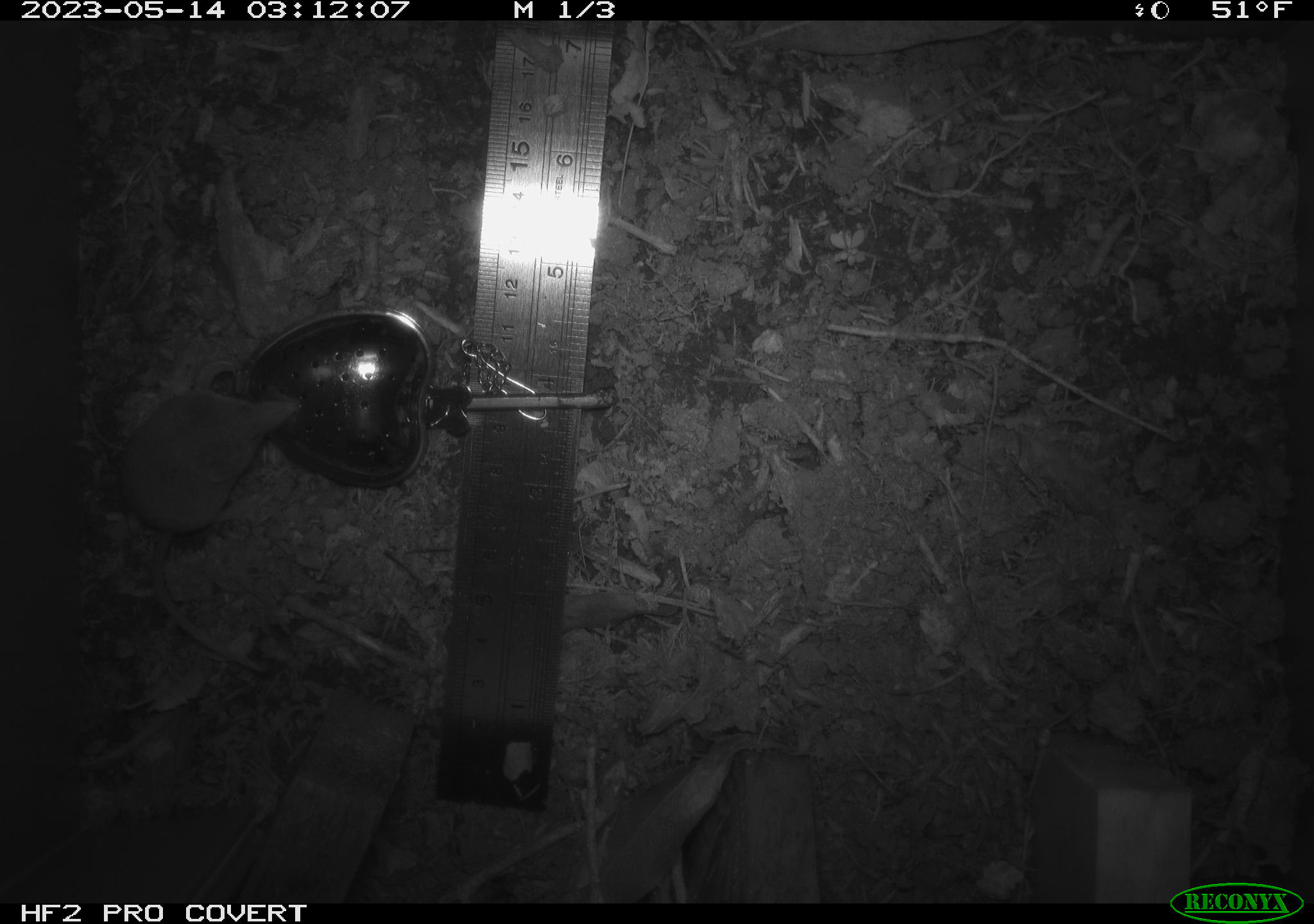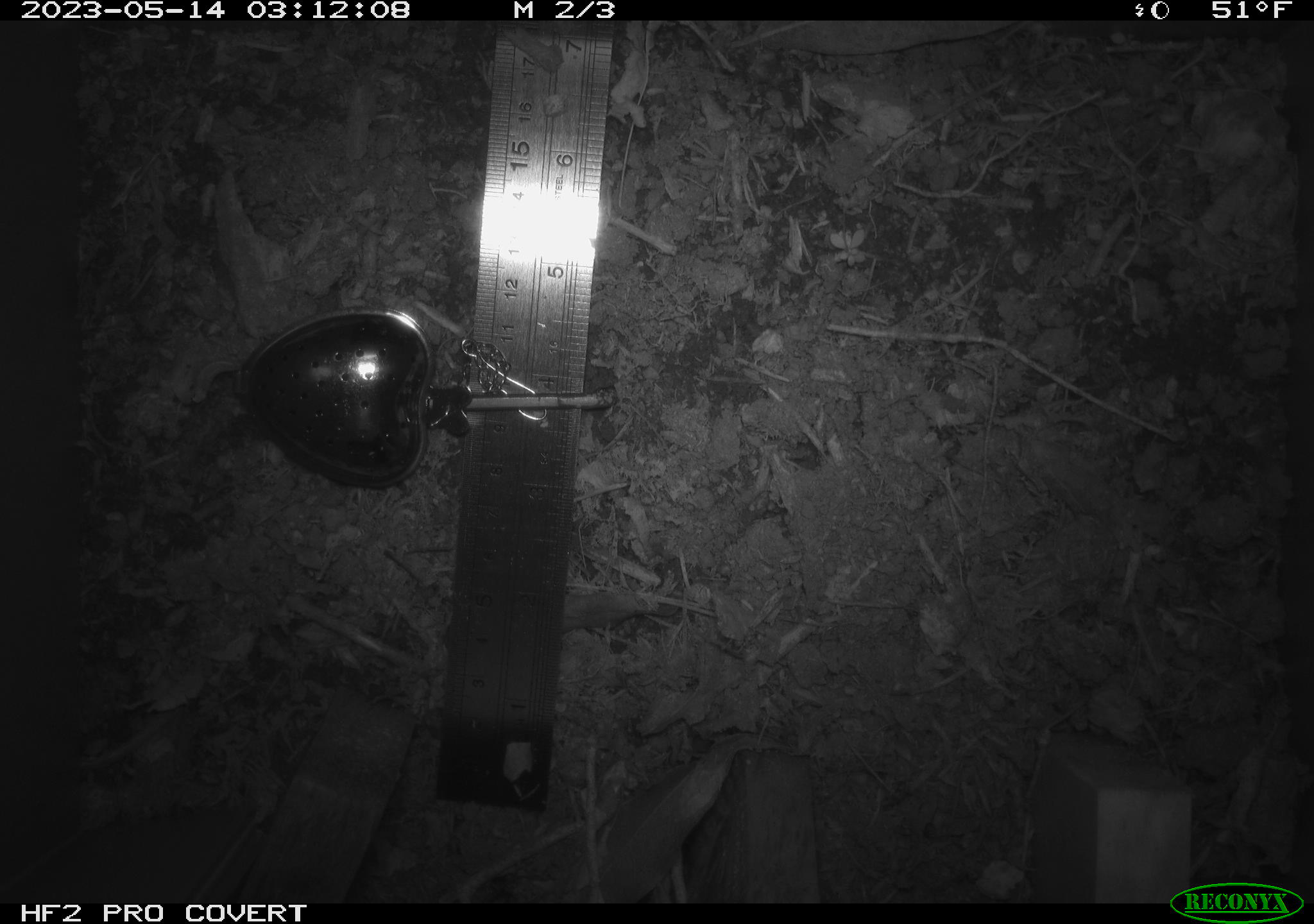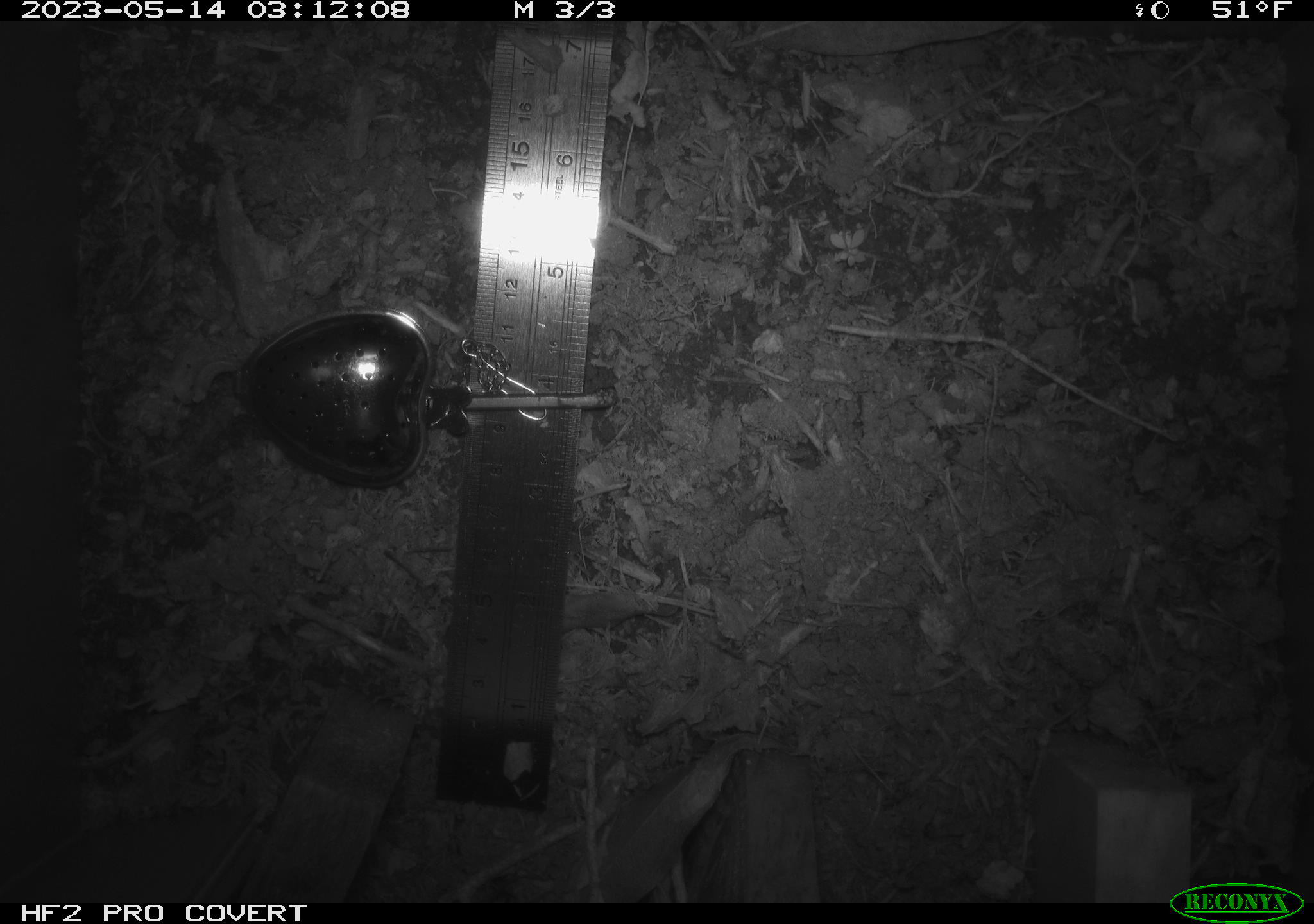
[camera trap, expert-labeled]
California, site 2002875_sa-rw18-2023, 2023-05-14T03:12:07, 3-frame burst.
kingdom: Animalia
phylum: Chordata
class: Mammalia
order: Rodentia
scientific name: Rodentia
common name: mouse species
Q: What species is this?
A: Mouse species (Rodentia).